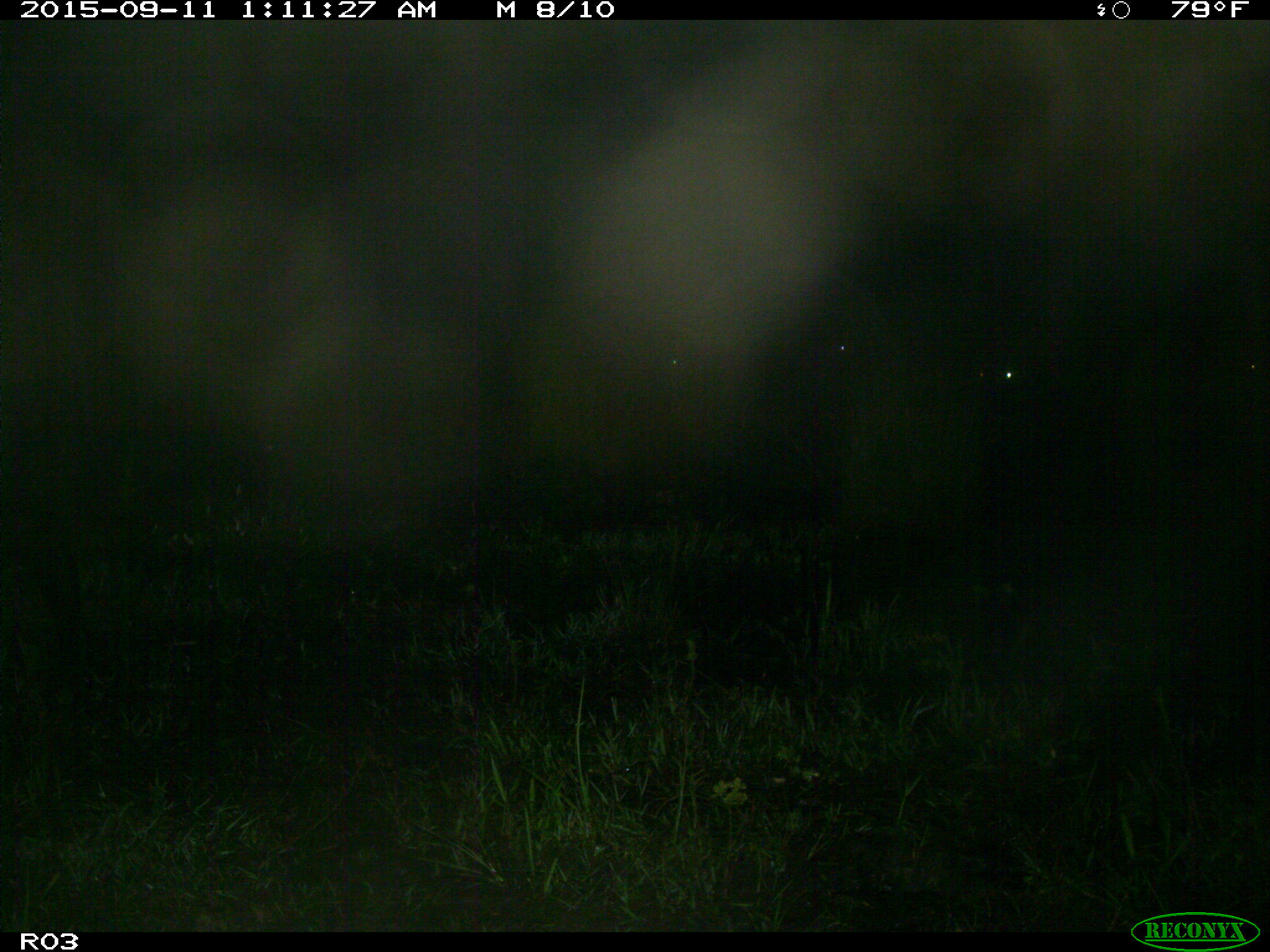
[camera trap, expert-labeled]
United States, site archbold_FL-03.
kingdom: Animalia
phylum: Chordata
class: Mammalia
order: Artiodactyla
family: Bovidae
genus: Bos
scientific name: Bos taurus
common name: domestic cow